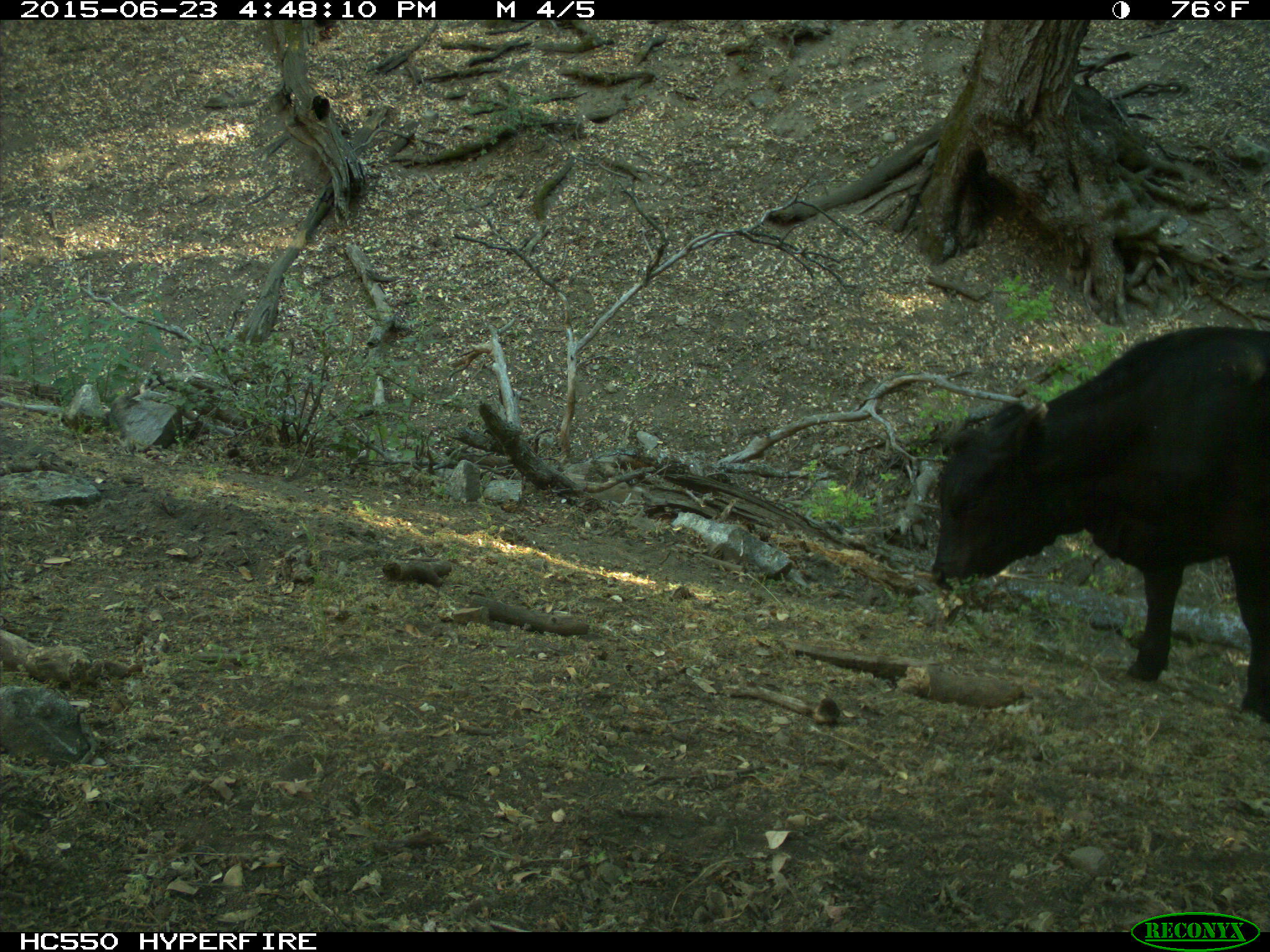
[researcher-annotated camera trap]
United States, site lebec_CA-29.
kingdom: Animalia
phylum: Chordata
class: Mammalia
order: Artiodactyla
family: Bovidae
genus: Bos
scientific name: Bos taurus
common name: domestic cow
Bos taurus (domestic cow).